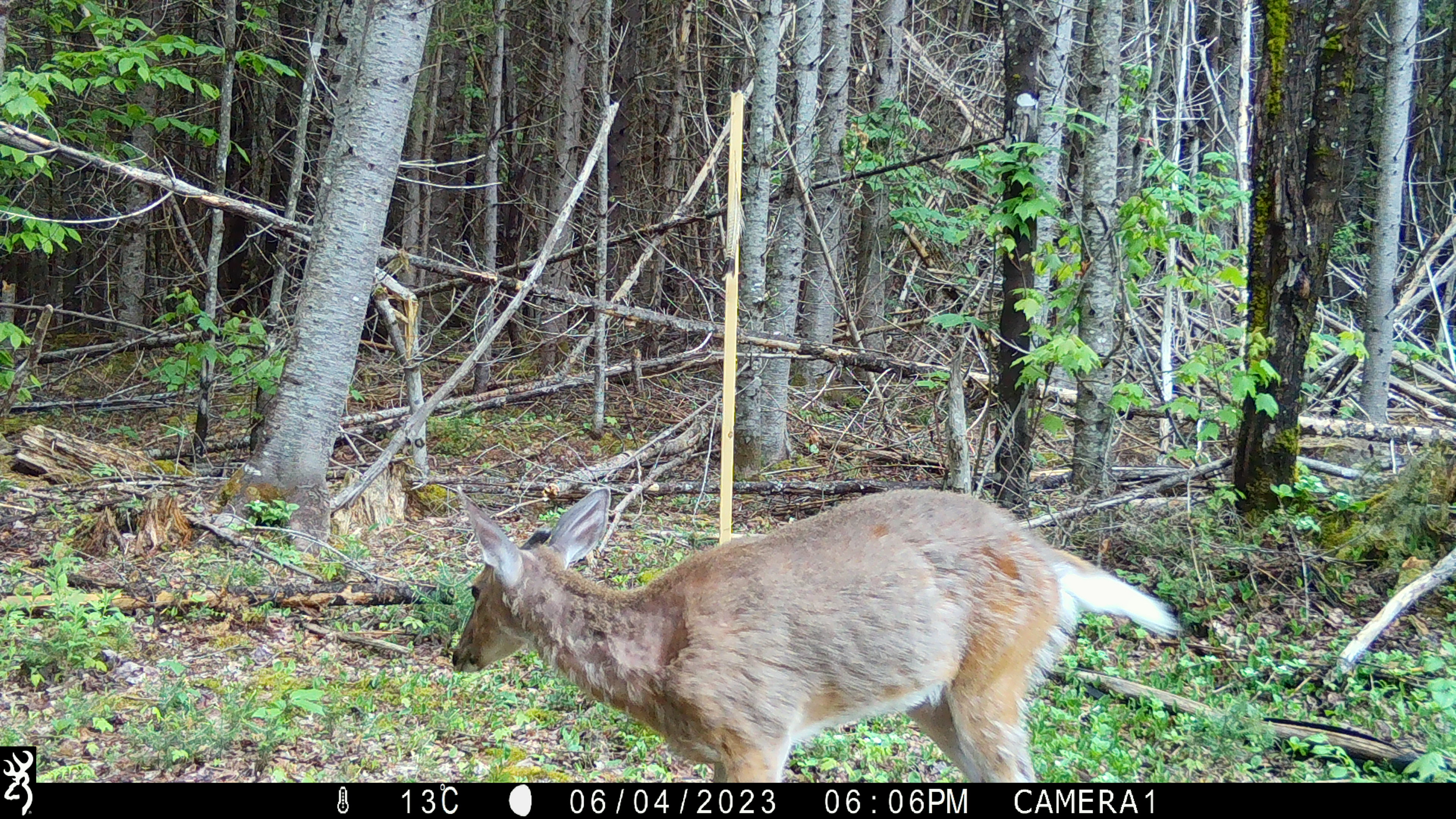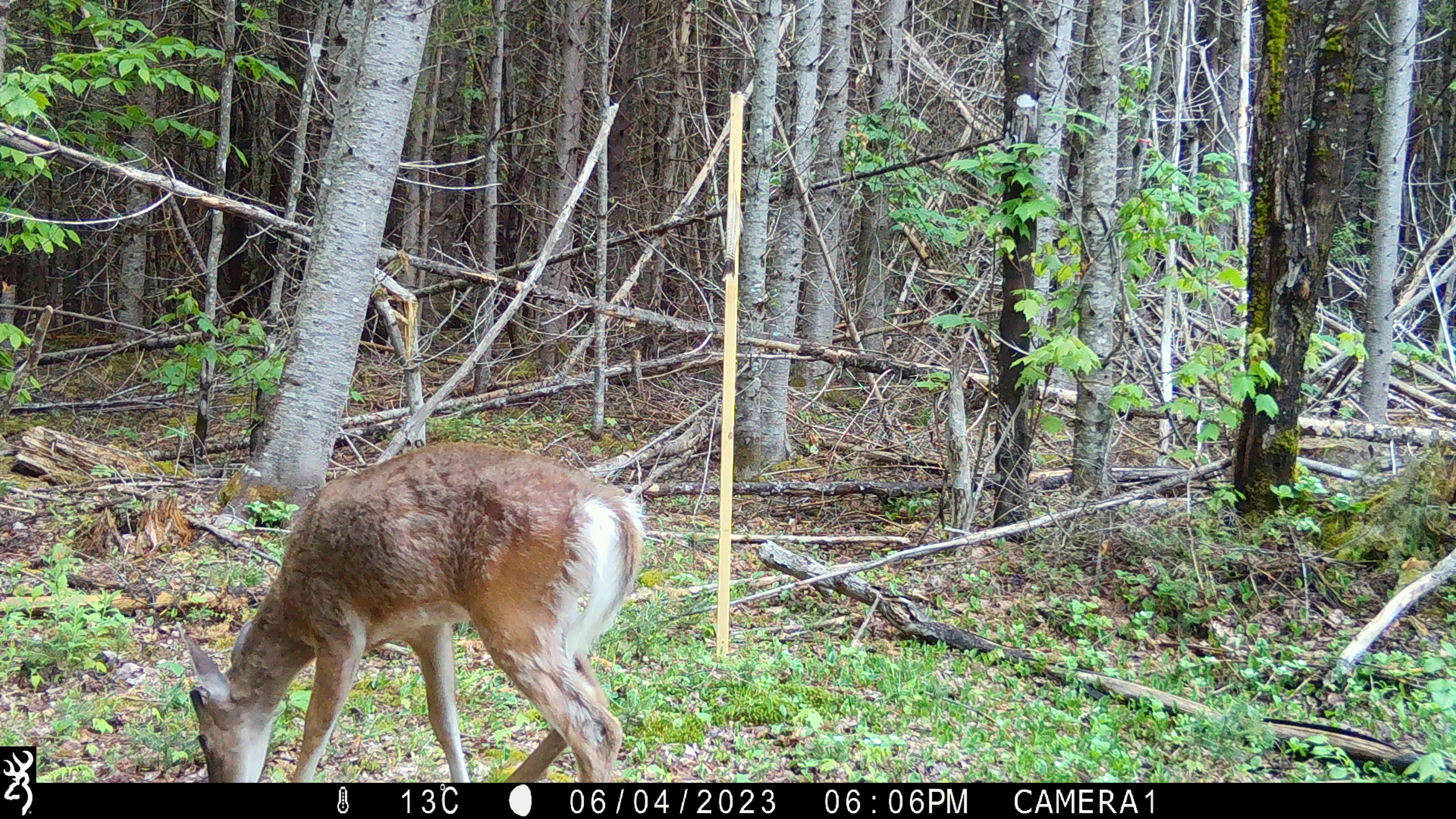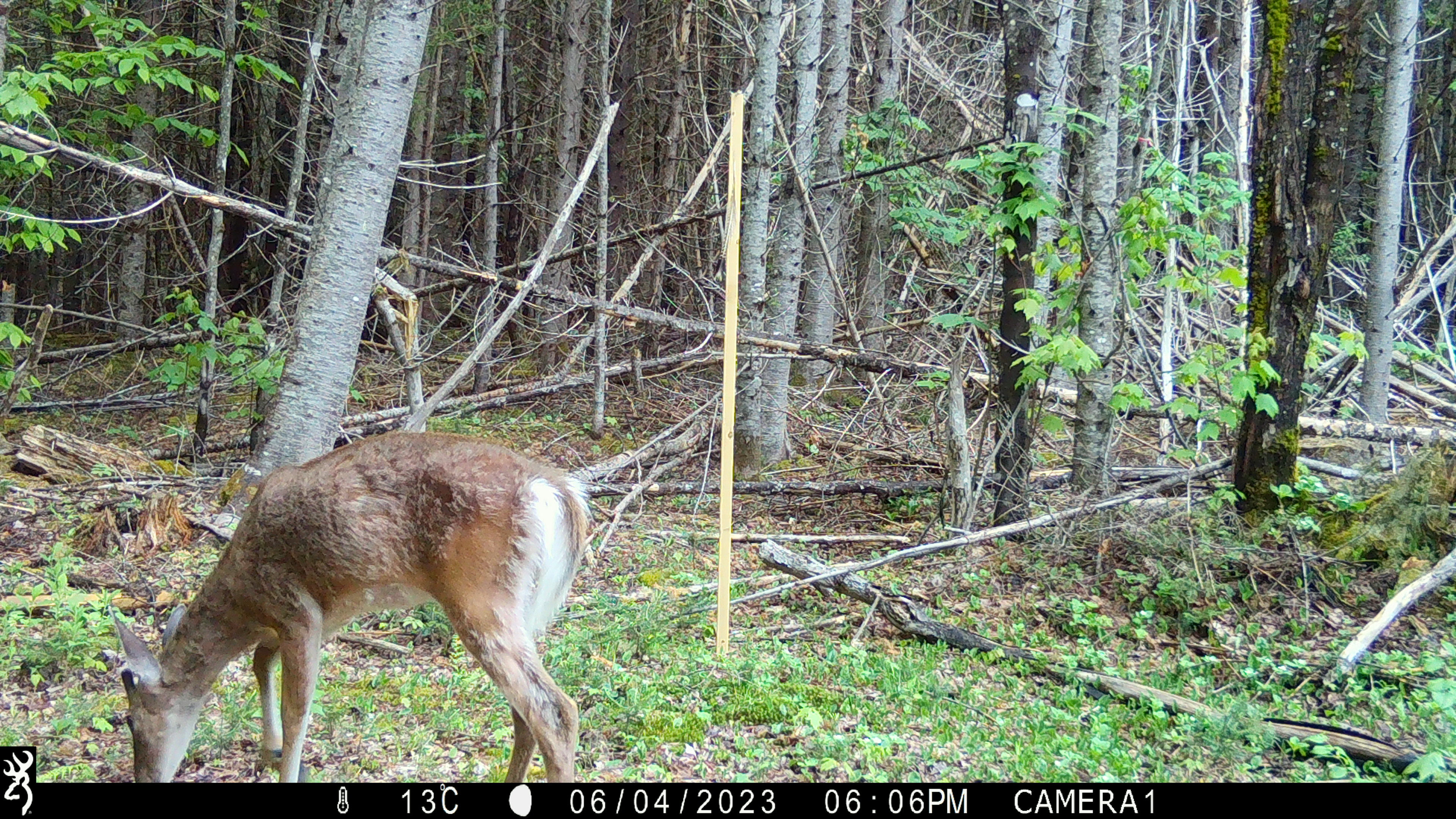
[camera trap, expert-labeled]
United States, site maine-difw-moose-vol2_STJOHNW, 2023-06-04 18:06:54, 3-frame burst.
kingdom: Animalia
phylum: Chordata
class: Mammalia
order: Artiodactyla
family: Cervidae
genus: Odocoileus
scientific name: Odocoileus virginianus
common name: white-tailed deer